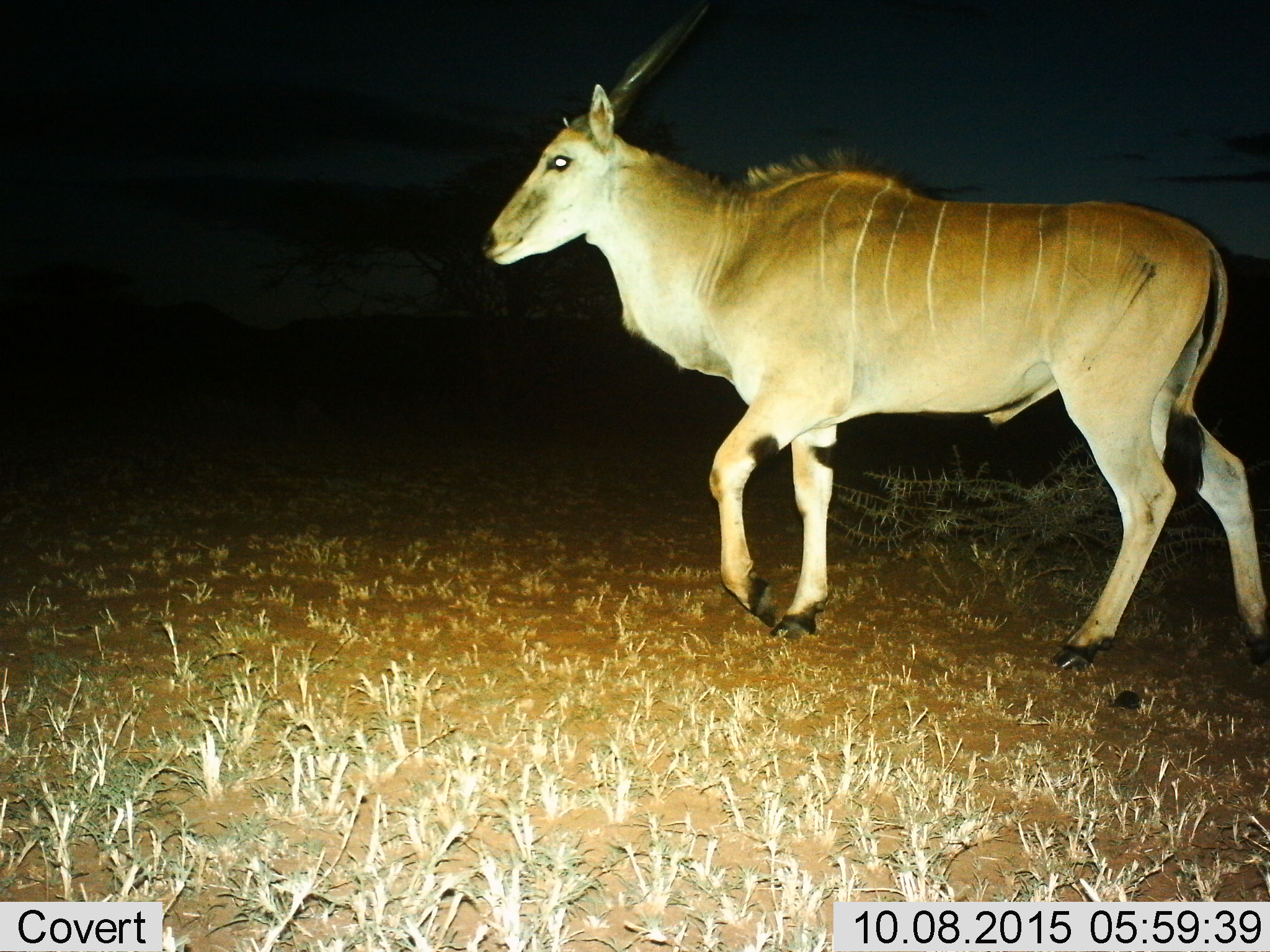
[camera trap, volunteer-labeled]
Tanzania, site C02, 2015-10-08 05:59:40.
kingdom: Animalia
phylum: Chordata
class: Mammalia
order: Artiodactyla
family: Bovidae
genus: Tragelaphus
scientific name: Tragelaphus oryx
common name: eland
Eland (Tragelaphus oryx), count 1. Behavior (volunteer vote fractions): standing 15%, resting 0%, moving 85%, interacting 0%. Young present (vote fraction): 0%. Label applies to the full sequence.